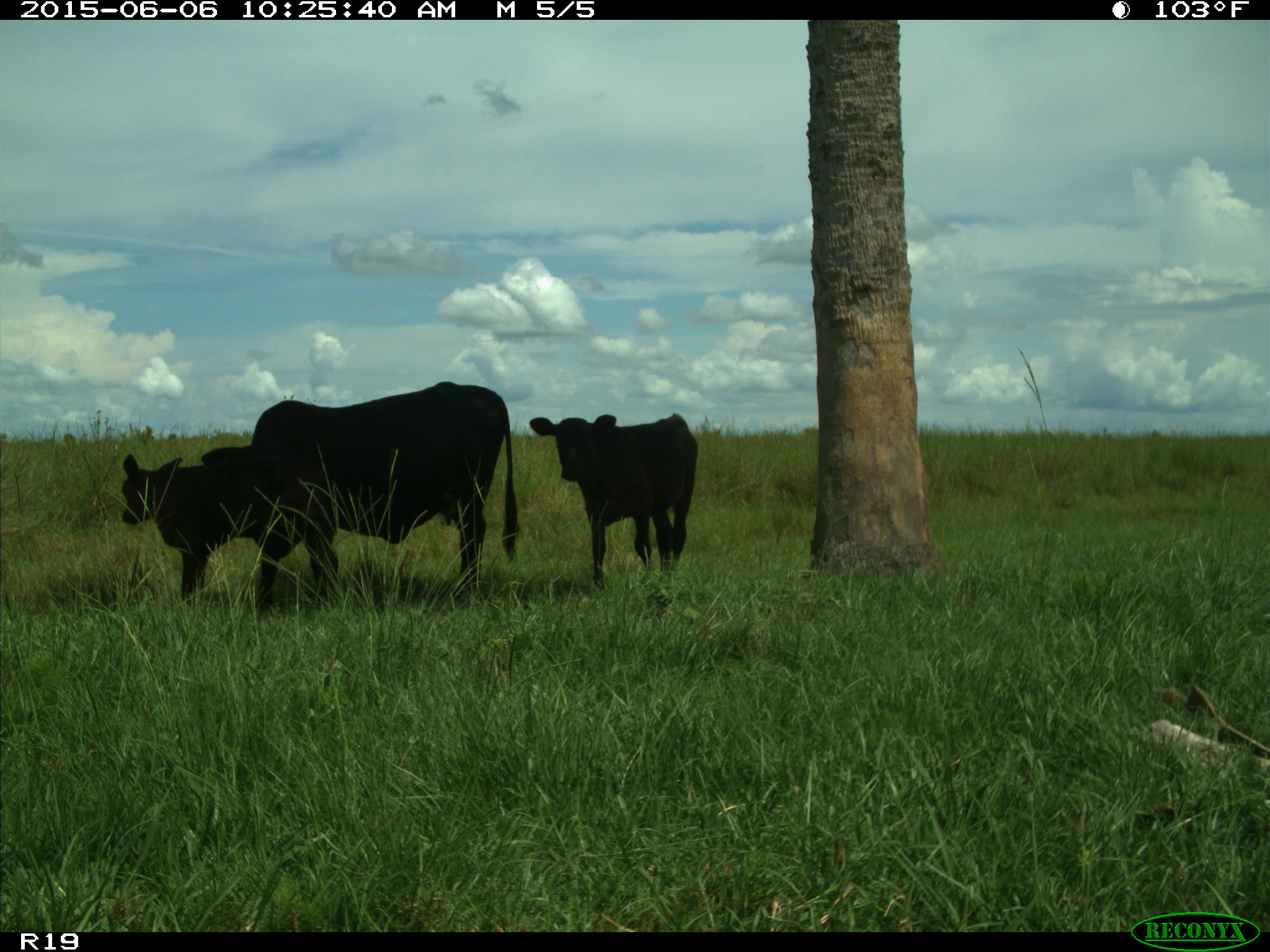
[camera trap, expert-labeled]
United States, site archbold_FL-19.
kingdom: Animalia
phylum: Chordata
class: Mammalia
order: Artiodactyla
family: Bovidae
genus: Bos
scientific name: Bos taurus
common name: domestic cow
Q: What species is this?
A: Bos taurus (domestic cow).